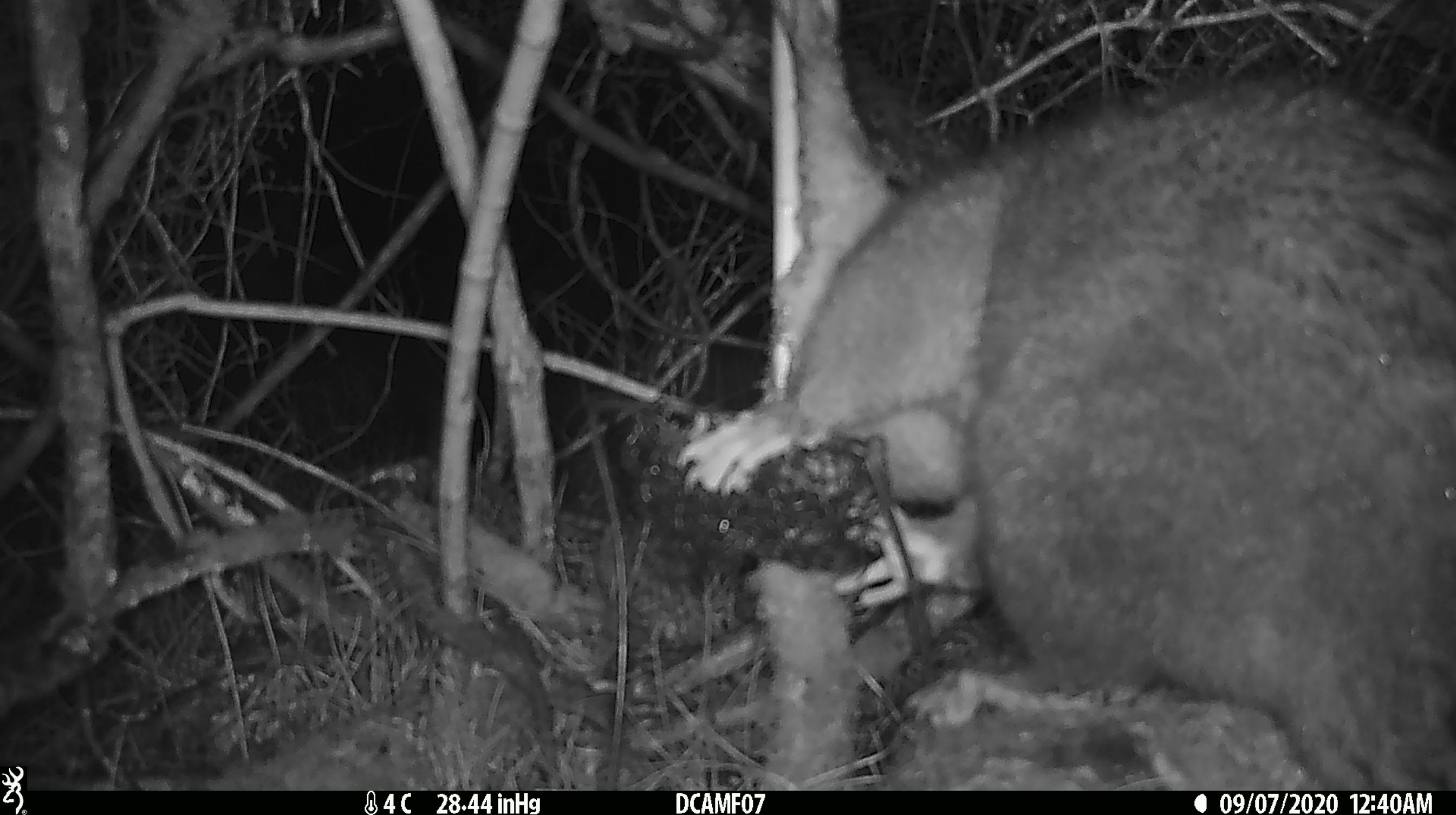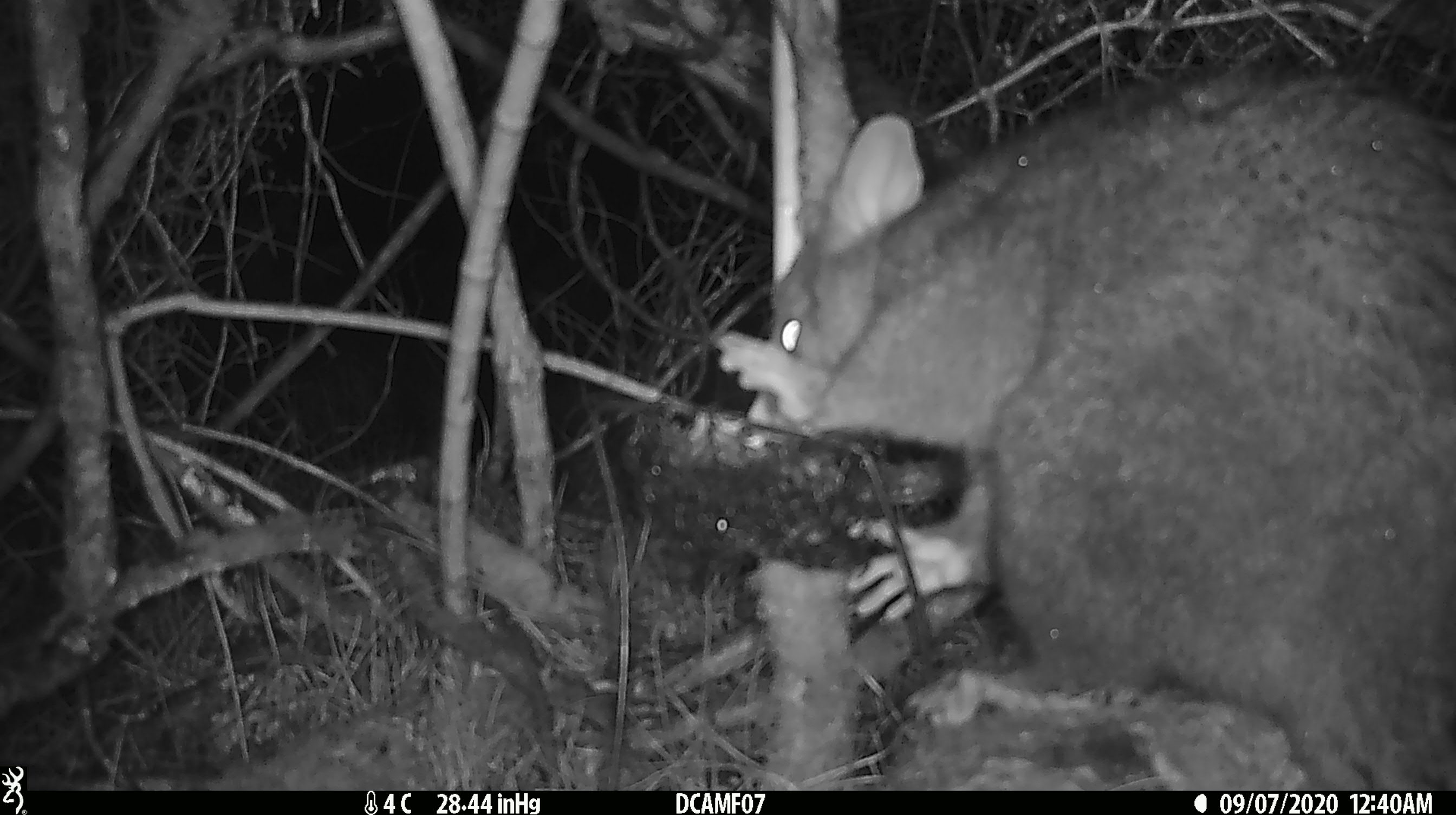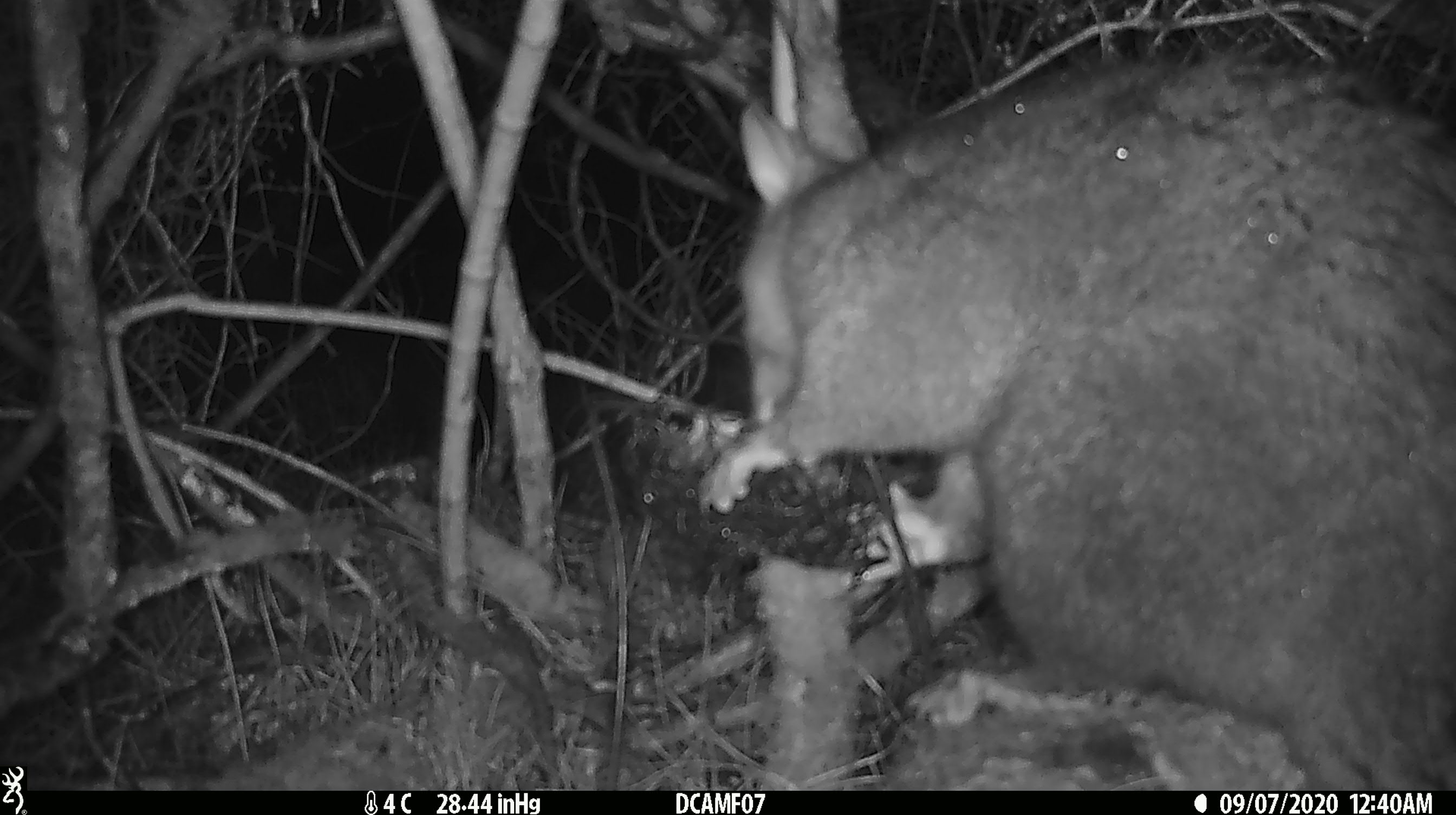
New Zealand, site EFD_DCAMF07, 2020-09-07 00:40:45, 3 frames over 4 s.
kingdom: Animalia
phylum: Chordata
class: Mammalia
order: Diprotodontia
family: Phalangeridae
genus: Trichosurus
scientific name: Trichosurus vulpecula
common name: common brushtail possum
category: possum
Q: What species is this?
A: Possum (common brushtail possum) (Trichosurus vulpecula).